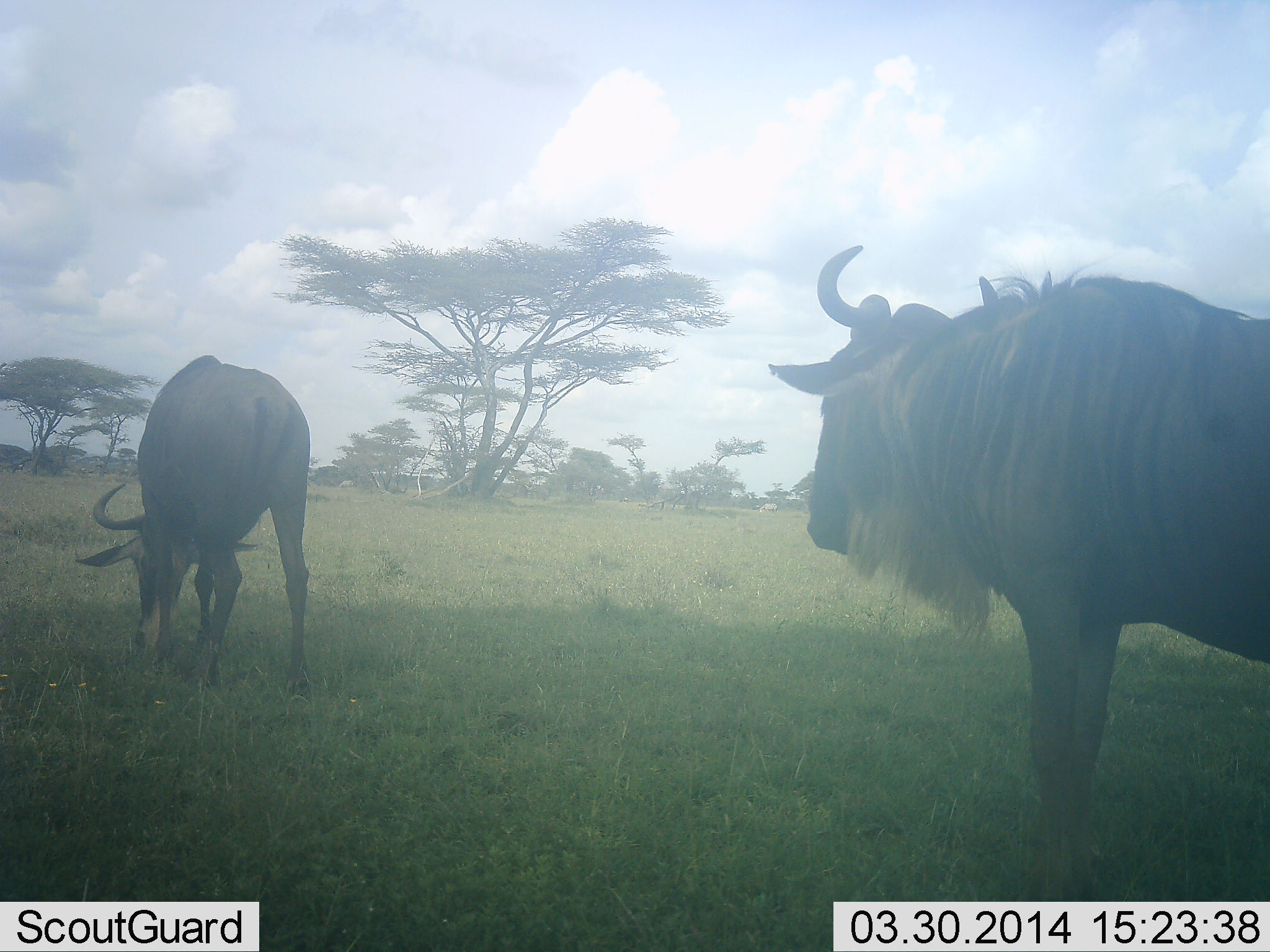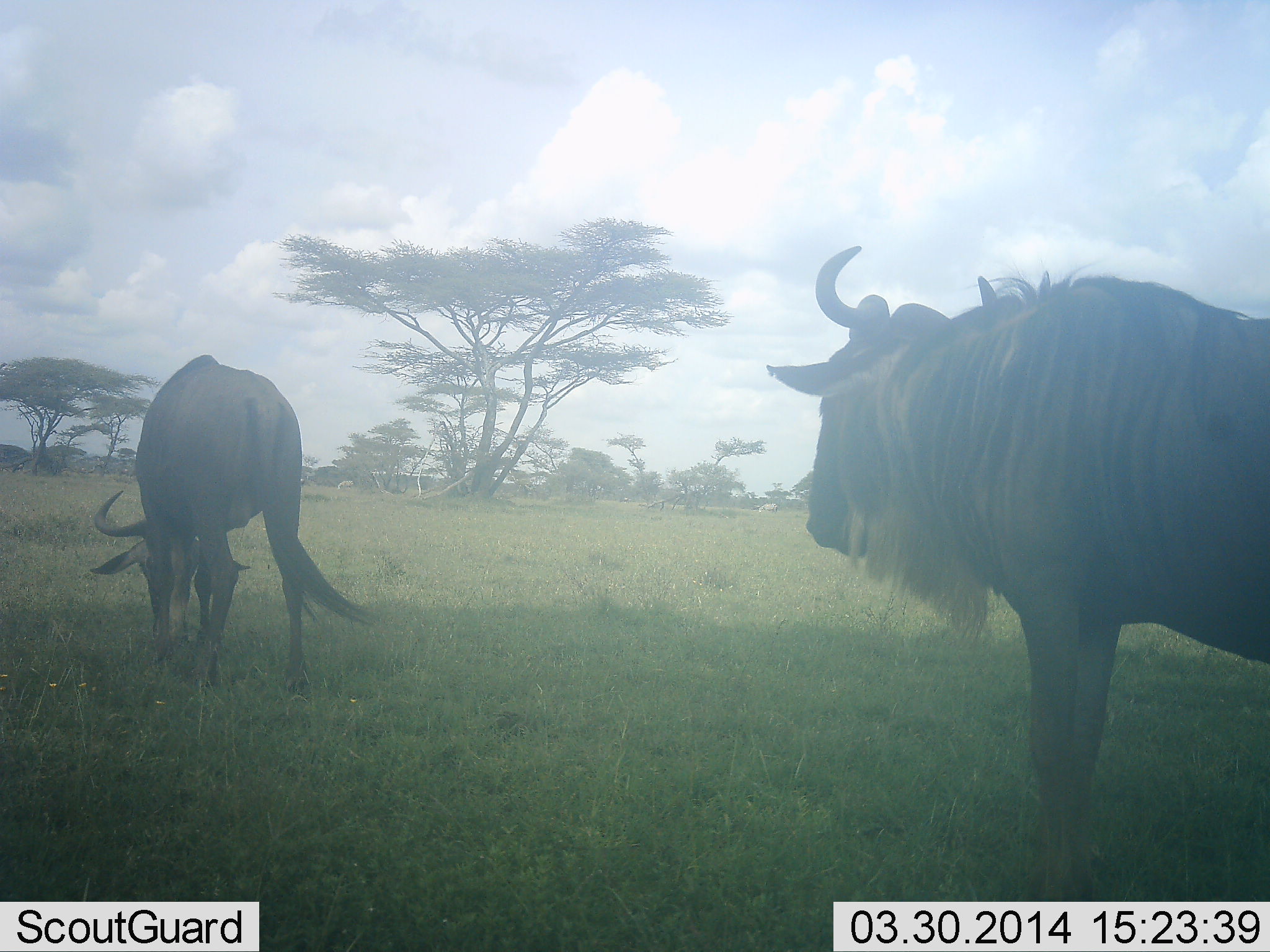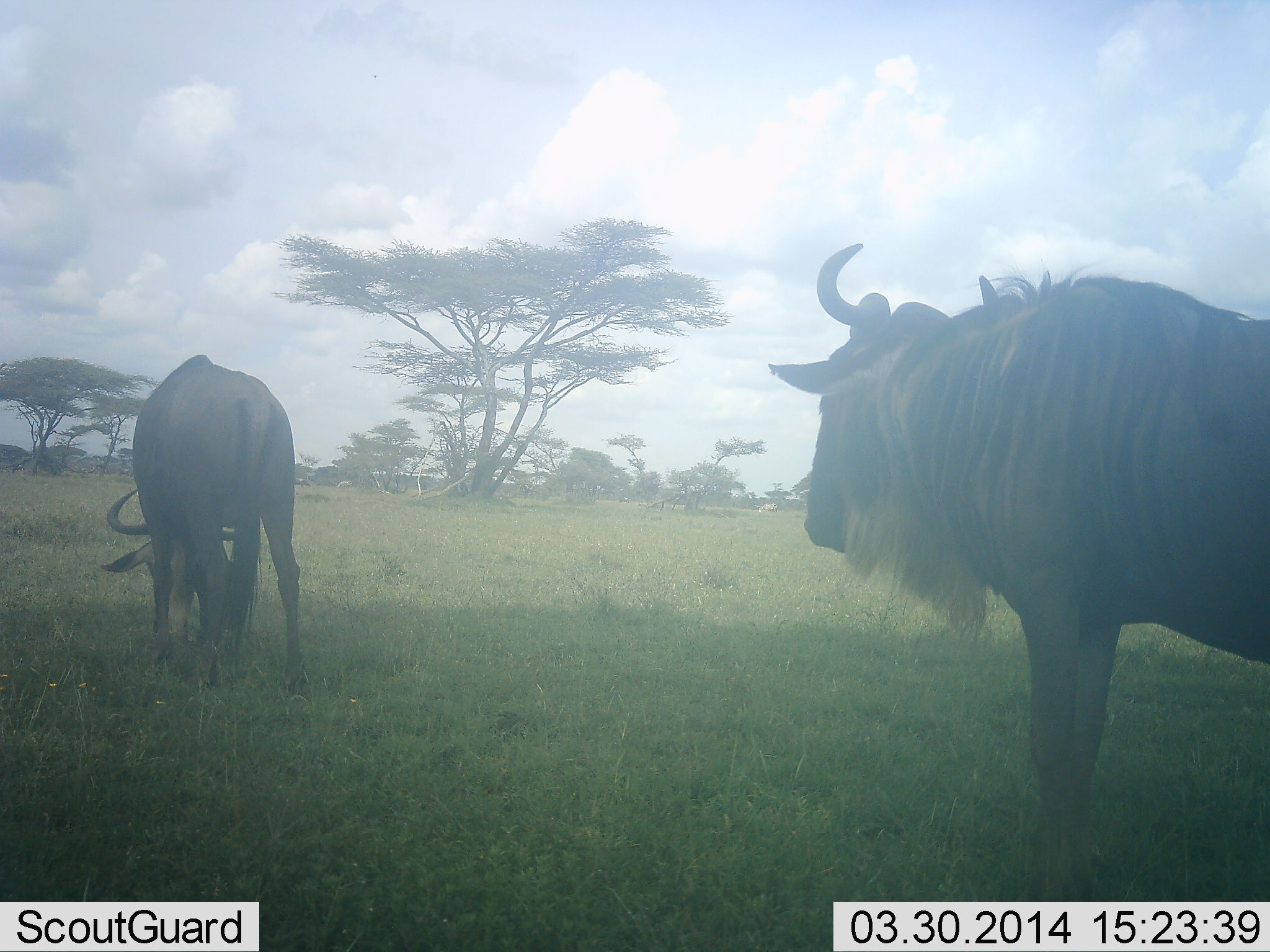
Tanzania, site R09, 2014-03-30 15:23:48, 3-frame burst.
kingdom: Animalia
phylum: Chordata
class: Mammalia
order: Artiodactyla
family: Bovidae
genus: Connochaetes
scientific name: Connochaetes taurinus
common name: blue wildebeest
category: wildebeest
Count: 2.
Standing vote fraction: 70%.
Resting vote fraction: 0%.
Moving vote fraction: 0%.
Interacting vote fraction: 0%.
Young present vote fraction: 0%.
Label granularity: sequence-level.